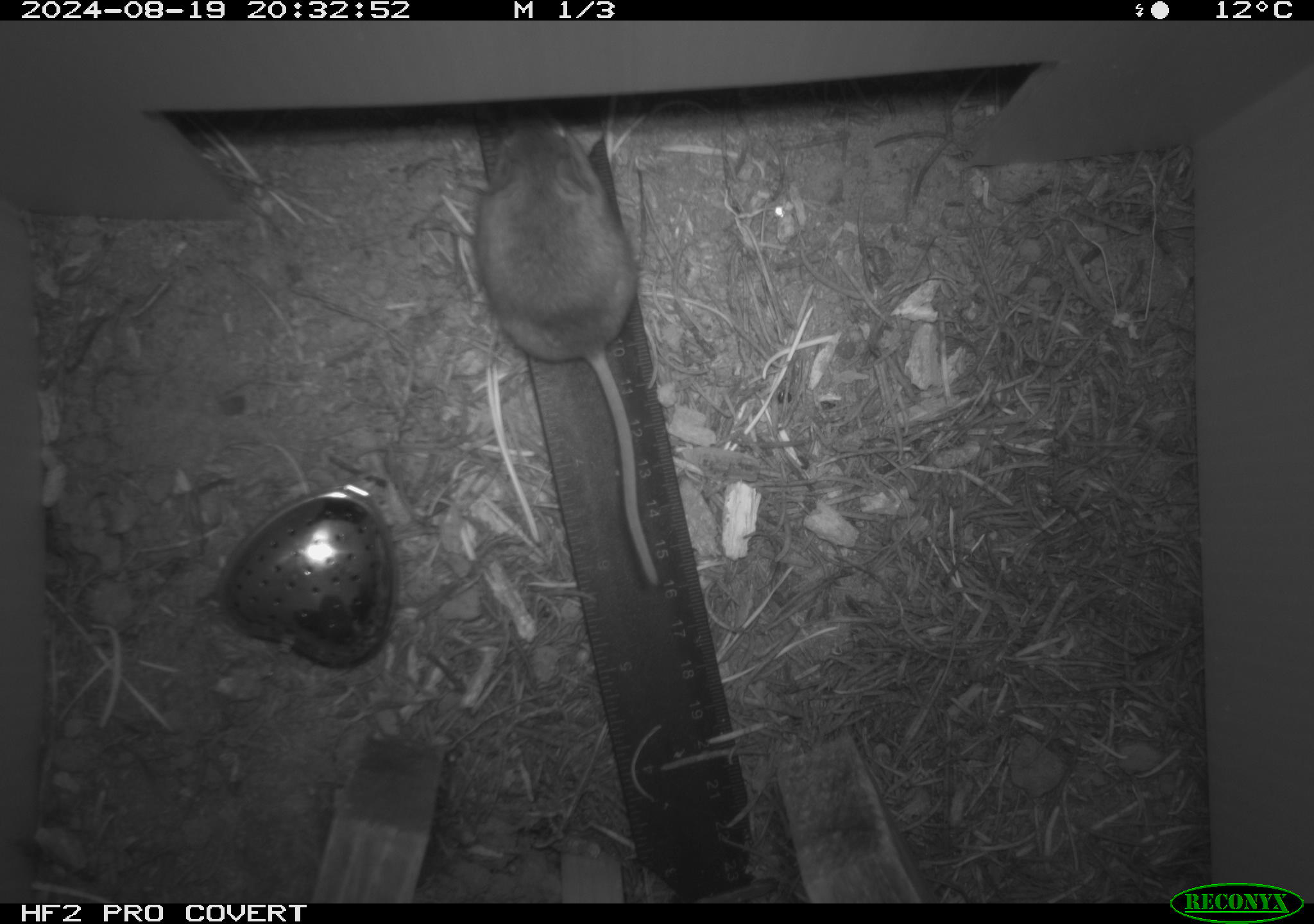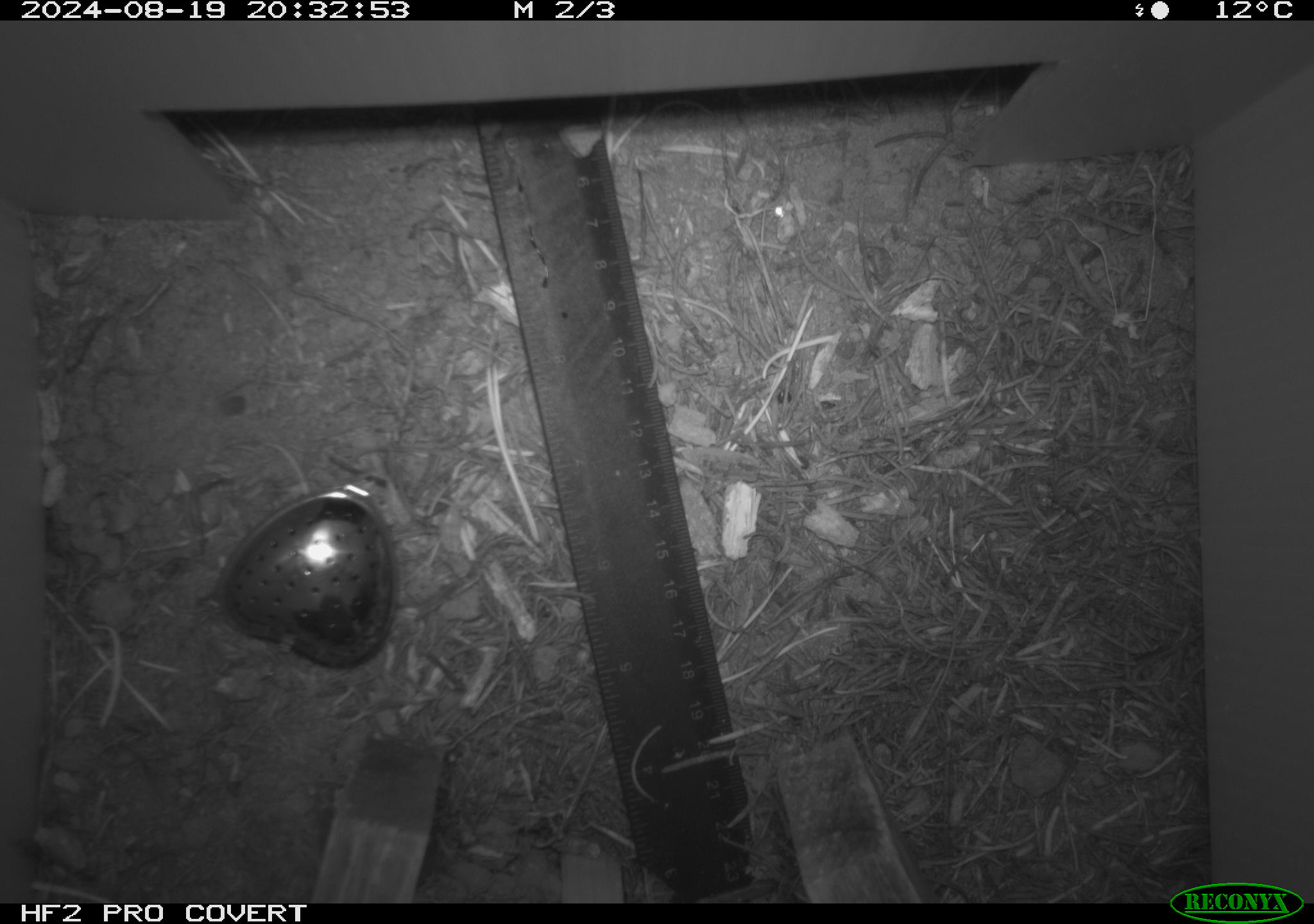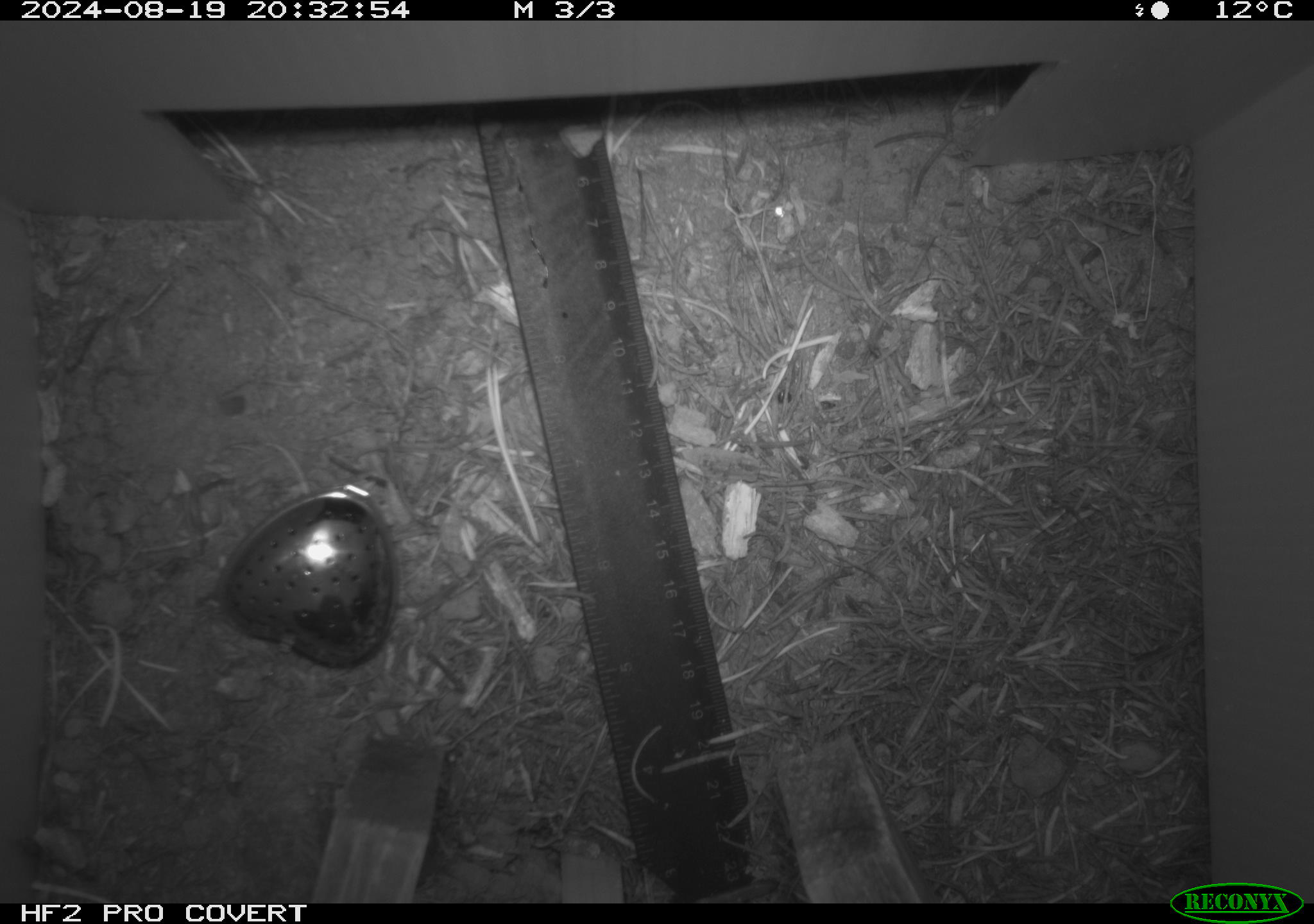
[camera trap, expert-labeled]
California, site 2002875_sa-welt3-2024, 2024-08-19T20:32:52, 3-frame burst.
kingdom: Animalia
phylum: Chordata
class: Mammalia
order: Rodentia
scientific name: Rodentia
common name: mouse species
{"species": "mouse species (Rodentia)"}